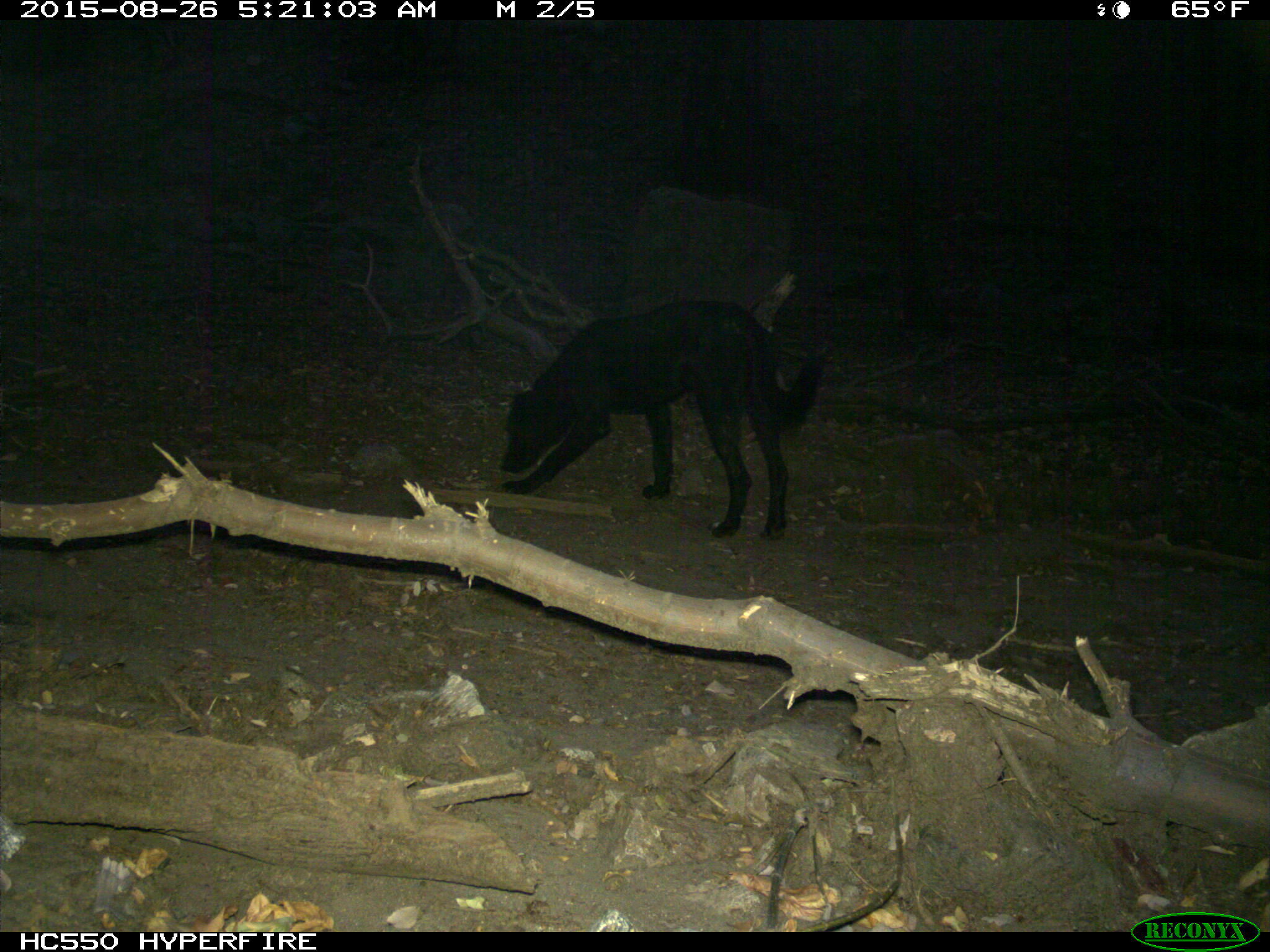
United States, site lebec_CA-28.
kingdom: Animalia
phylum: Chordata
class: Mammalia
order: Carnivora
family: Canidae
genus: Canis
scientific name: Canis familiaris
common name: domestic dog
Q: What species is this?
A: Canis familiaris (domestic dog).